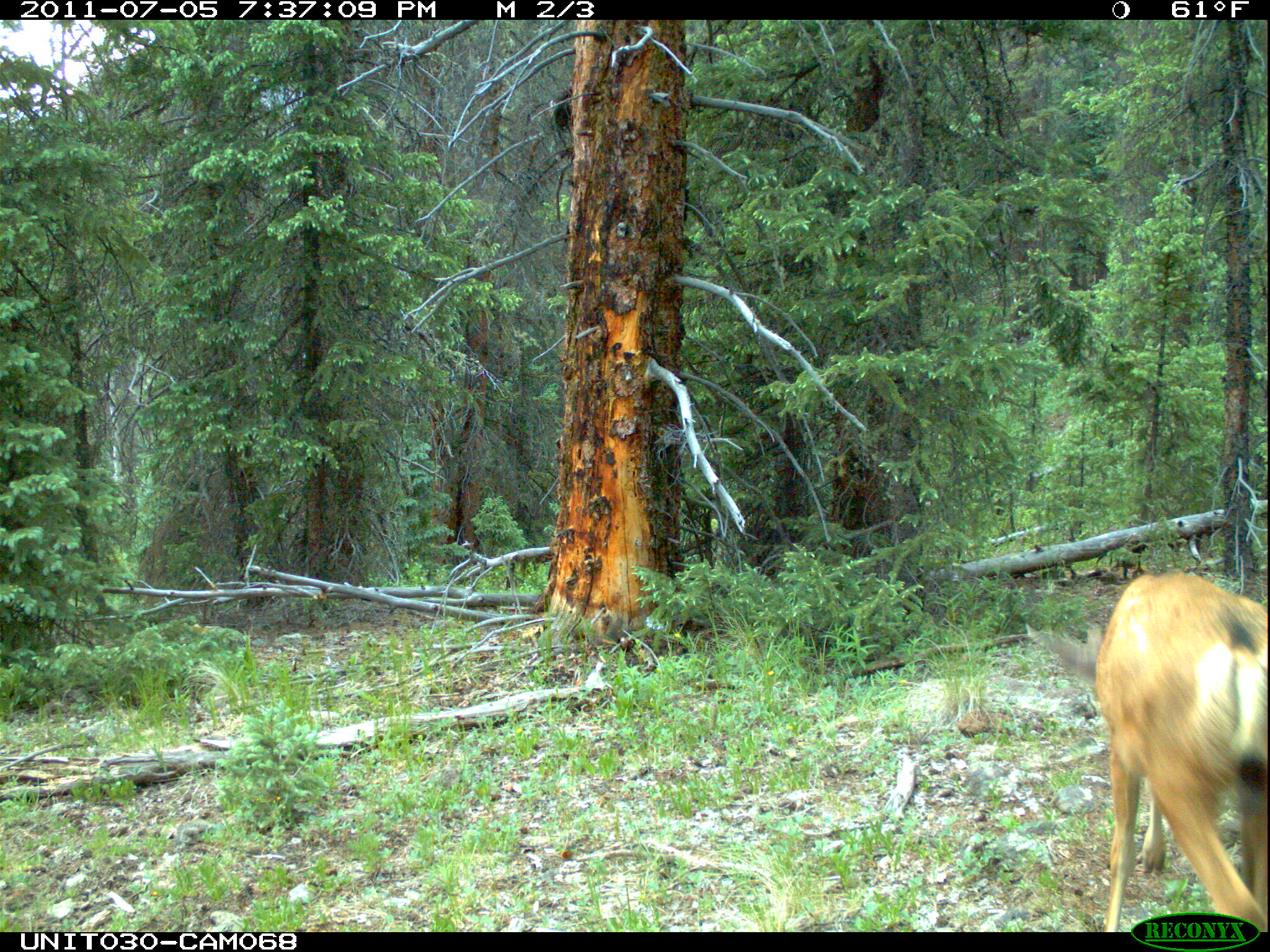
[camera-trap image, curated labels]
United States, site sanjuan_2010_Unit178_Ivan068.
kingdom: Animalia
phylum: Chordata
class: Mammalia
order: Artiodactyla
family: Cervidae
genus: Odocoileus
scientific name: Odocoileus hemionus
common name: mule deer